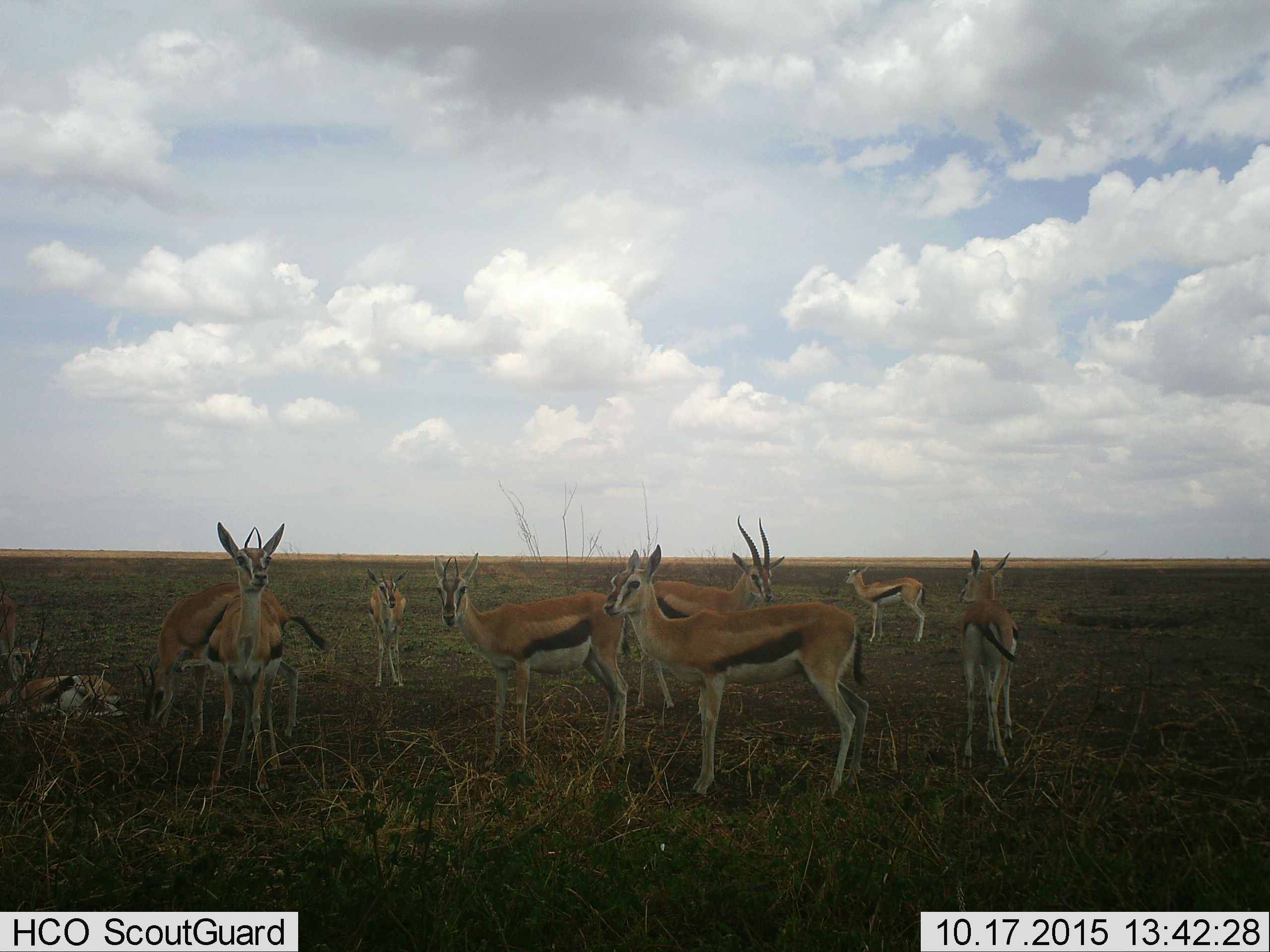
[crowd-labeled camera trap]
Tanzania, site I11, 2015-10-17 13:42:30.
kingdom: Animalia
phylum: Chordata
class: Mammalia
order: Artiodactyla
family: Bovidae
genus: Eudorcas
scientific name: Eudorcas thomsonii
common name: thomson's gazelle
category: gazellethomsons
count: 9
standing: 100%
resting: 60%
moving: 0%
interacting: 0%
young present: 30%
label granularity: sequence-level